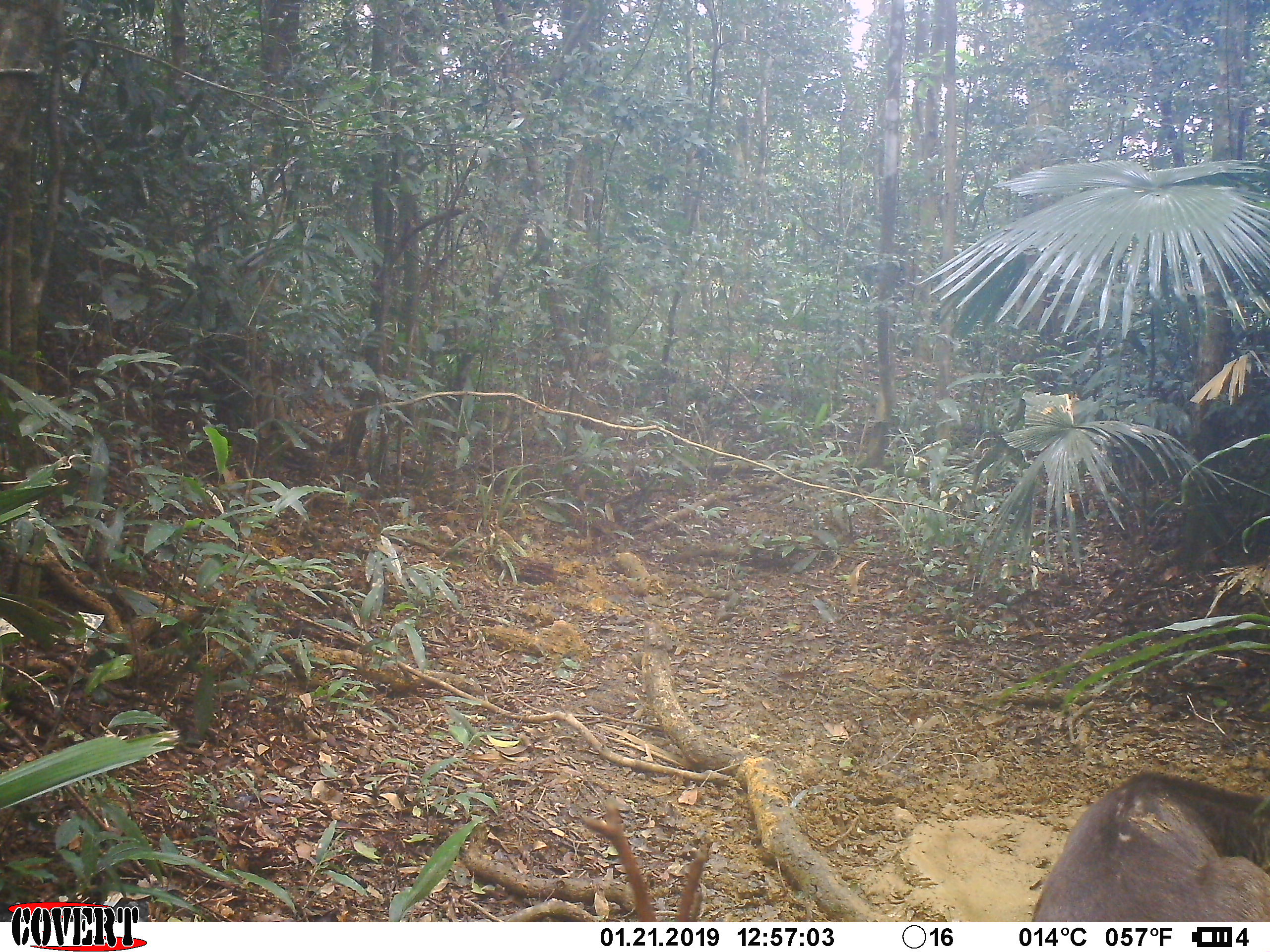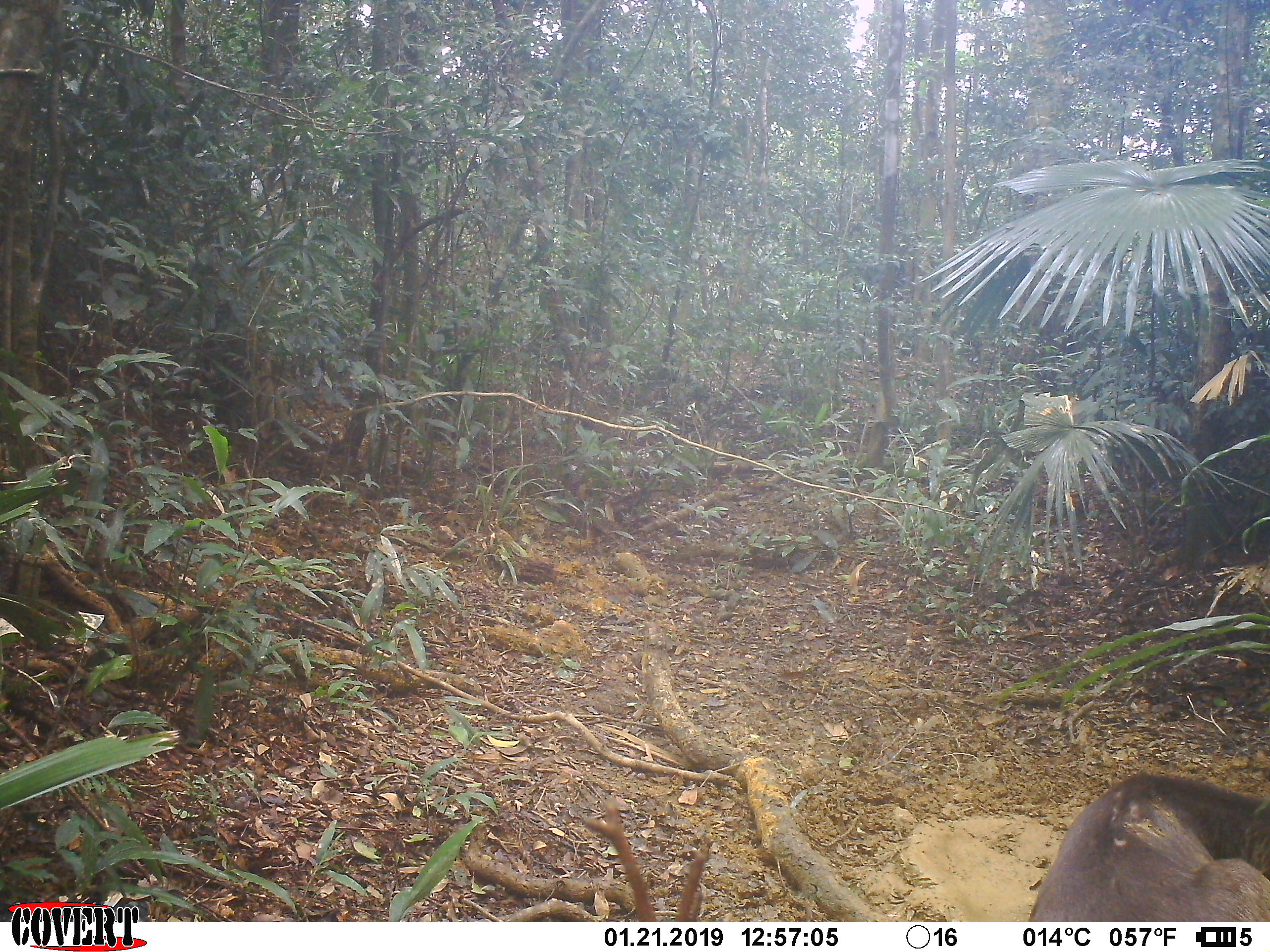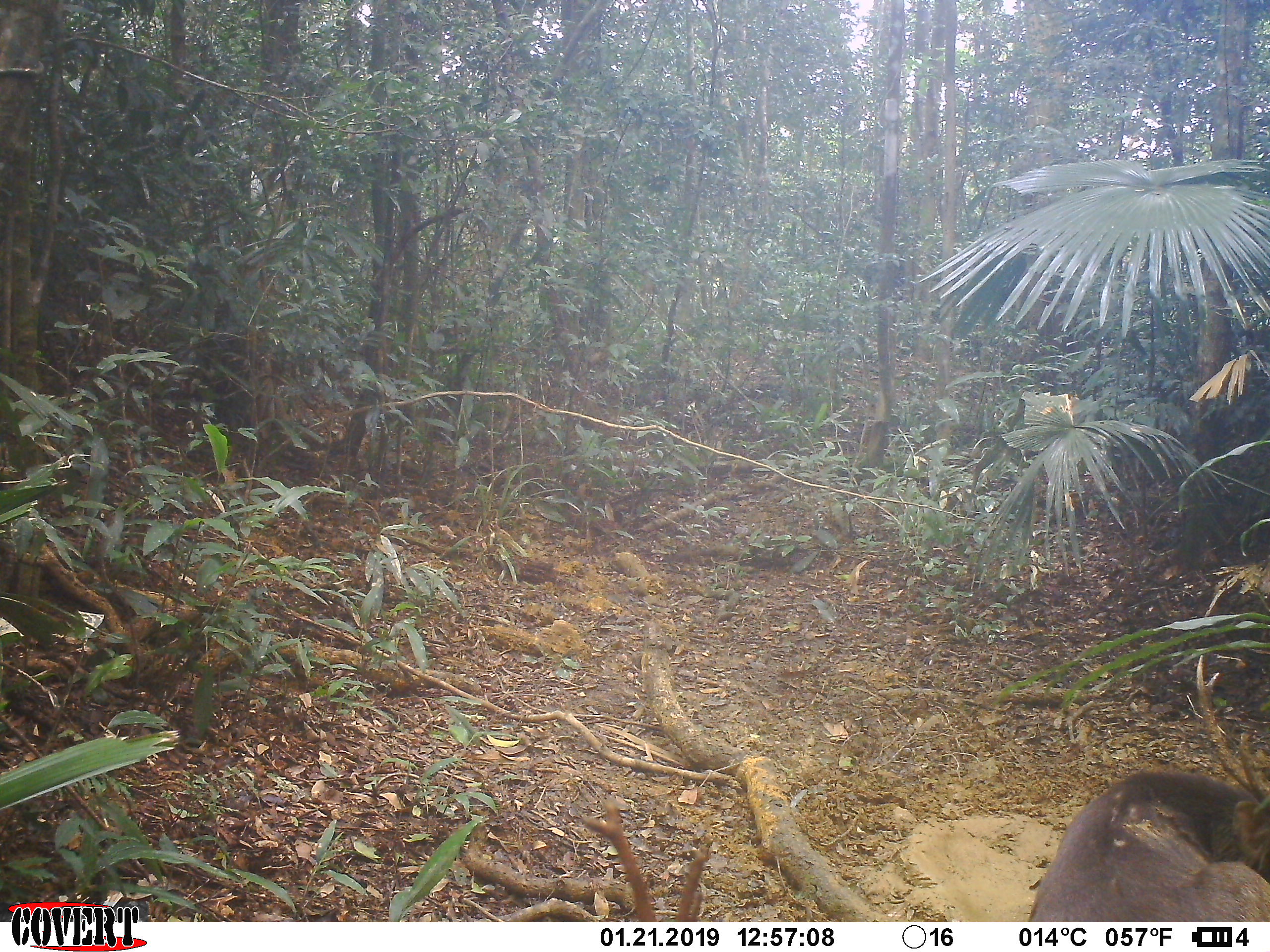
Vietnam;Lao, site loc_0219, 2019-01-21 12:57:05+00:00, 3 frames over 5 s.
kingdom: Animalia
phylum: Chordata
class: Mammalia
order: Artiodactyla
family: Cervidae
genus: Rusa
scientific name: Rusa unicolor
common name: sambar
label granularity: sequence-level